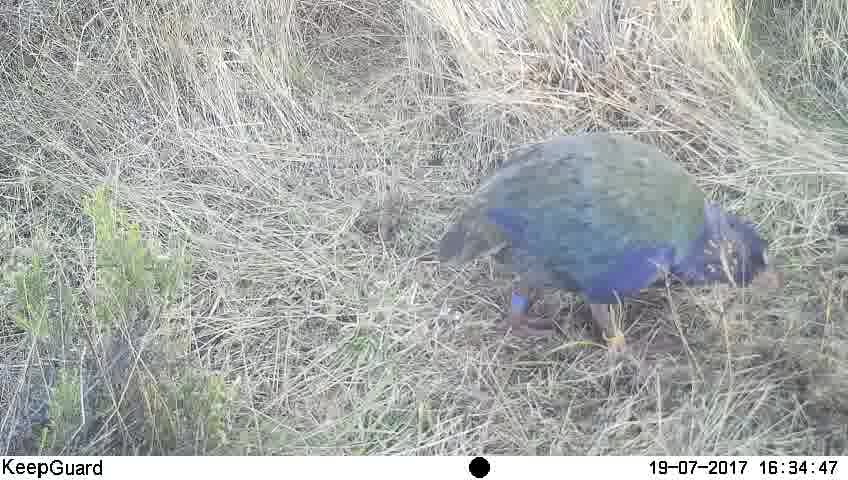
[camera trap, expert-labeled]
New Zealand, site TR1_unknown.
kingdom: Animalia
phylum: Chordata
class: Aves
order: Gruiformes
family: Rallidae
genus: Porphyrio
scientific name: Porphyrio mantelli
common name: takahe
Takahe (Porphyrio mantelli).